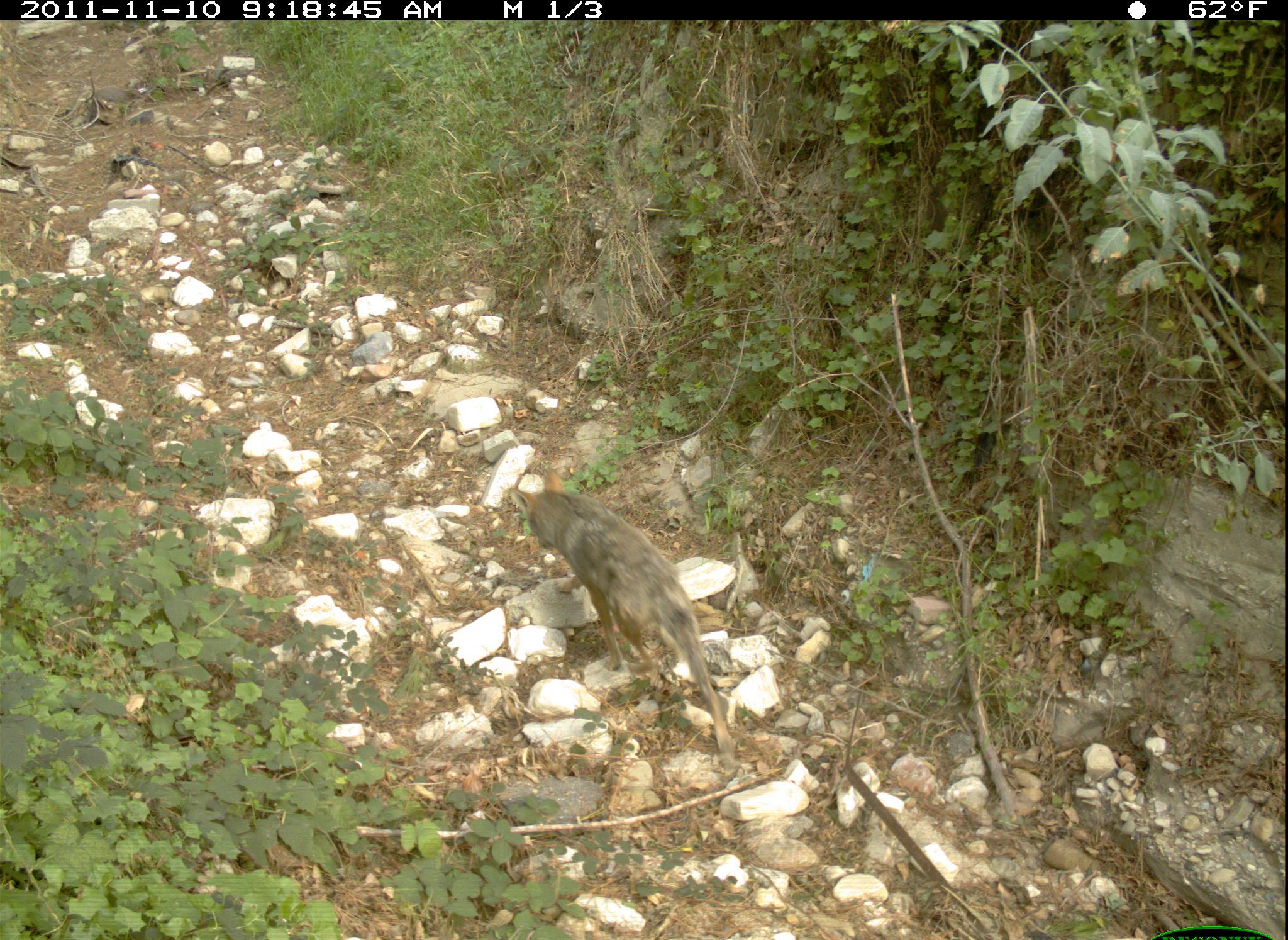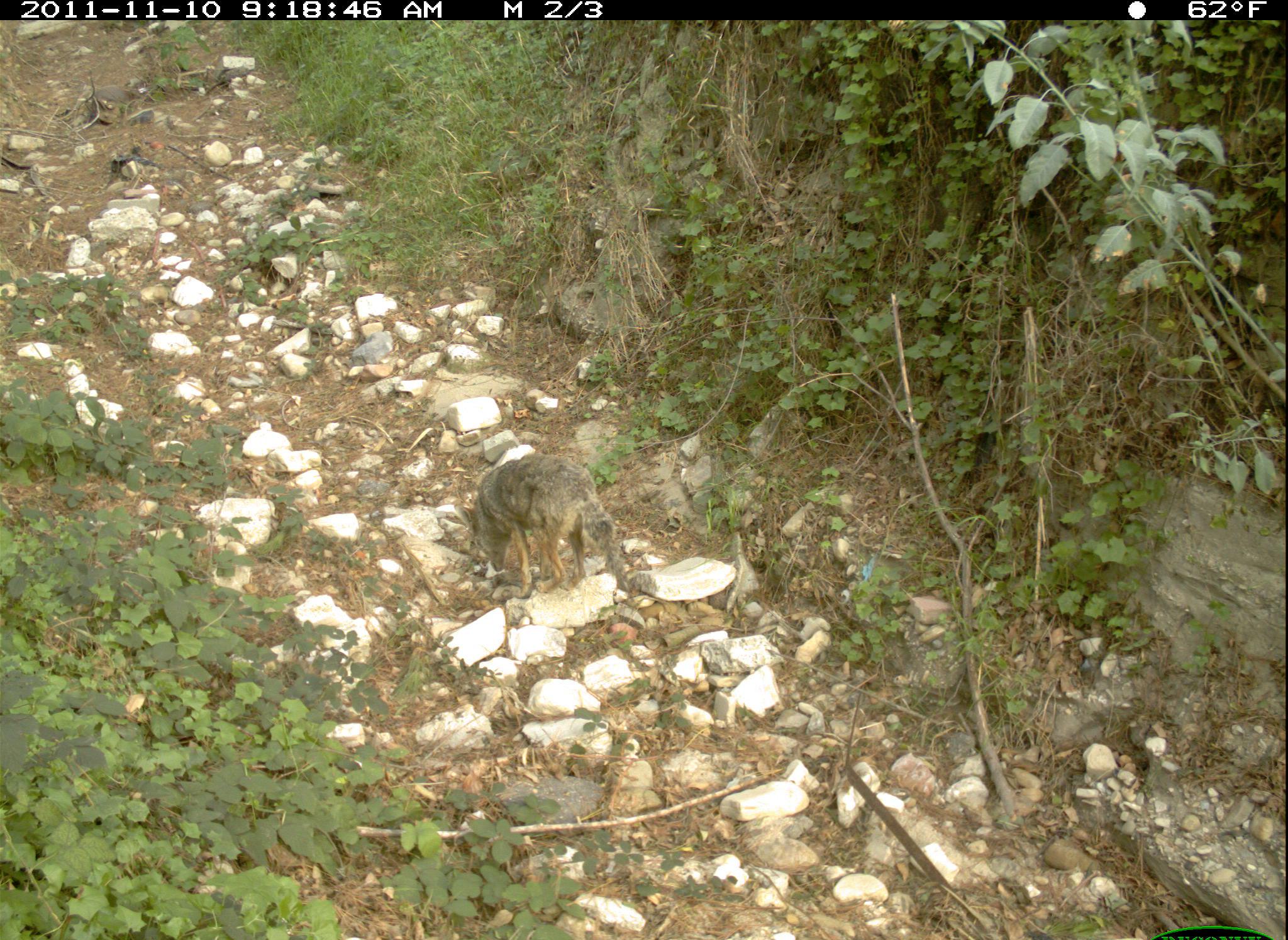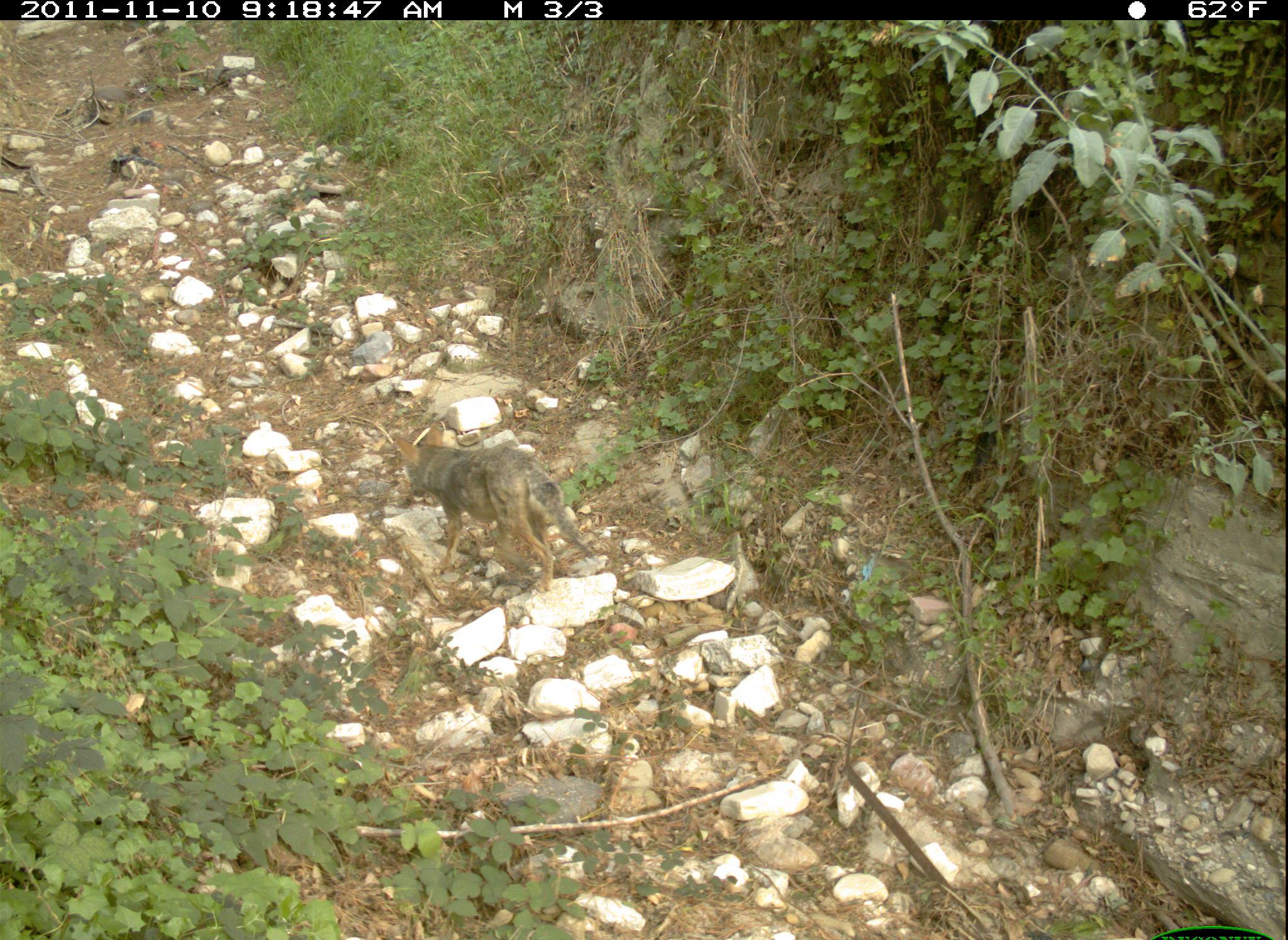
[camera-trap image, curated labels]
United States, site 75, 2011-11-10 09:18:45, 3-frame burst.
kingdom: Animalia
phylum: Chordata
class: Mammalia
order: Carnivora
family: Canidae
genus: Canis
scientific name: Canis latrans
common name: coyote